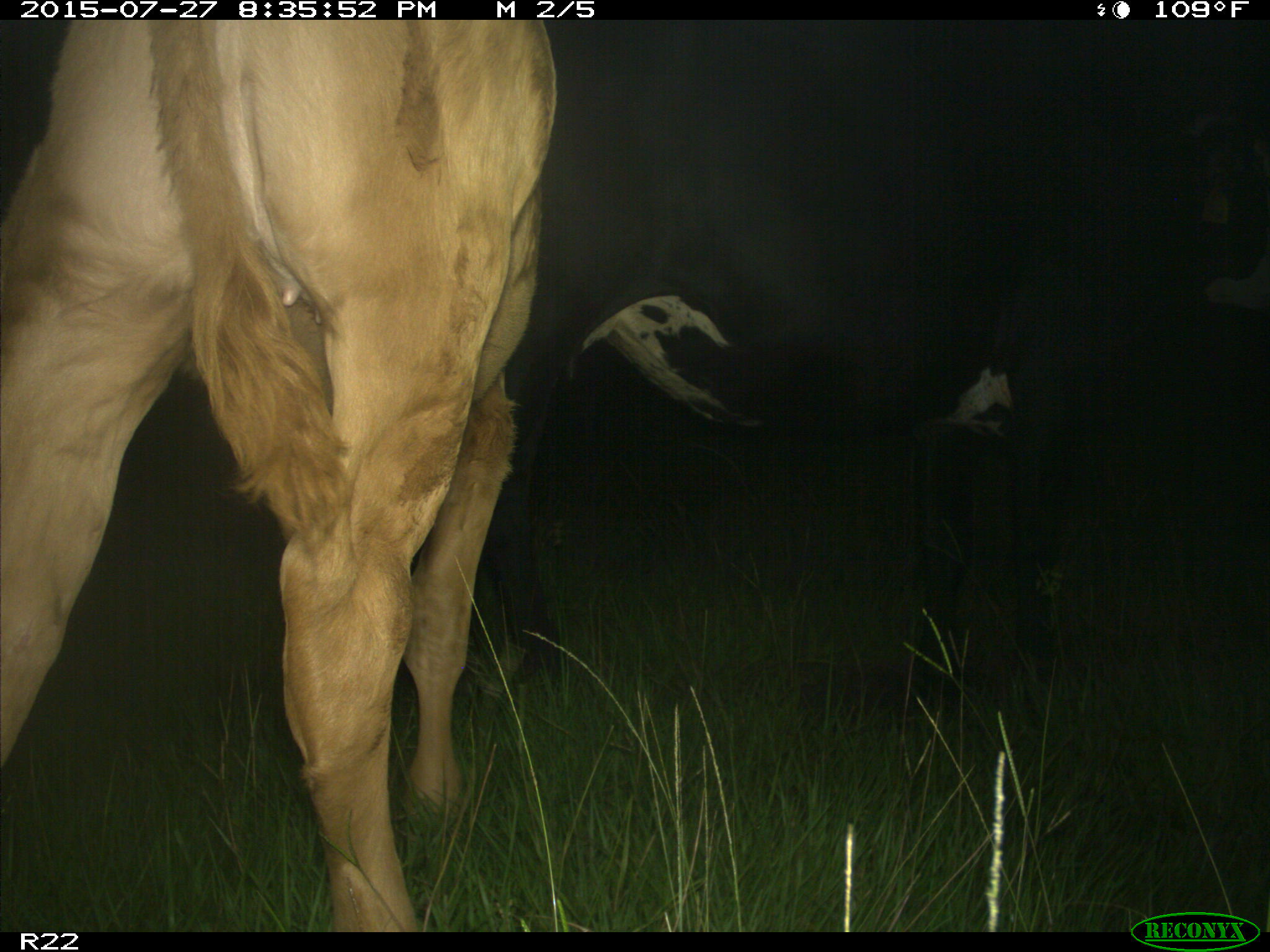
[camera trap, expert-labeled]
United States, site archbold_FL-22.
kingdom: Animalia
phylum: Chordata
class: Mammalia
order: Artiodactyla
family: Suidae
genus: Sus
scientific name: Sus scrofa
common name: wild boar